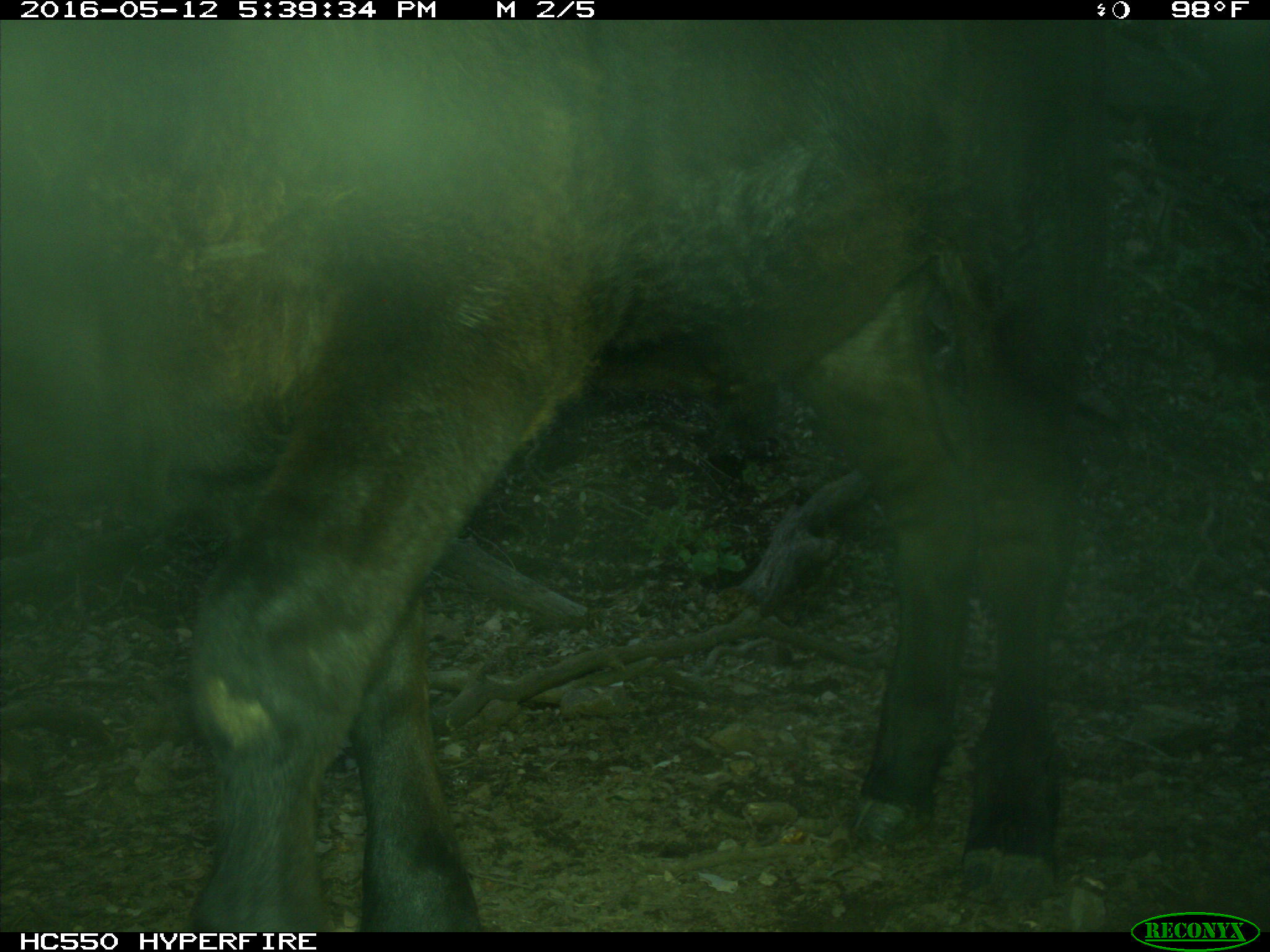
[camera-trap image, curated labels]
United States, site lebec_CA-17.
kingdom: Animalia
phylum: Chordata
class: Mammalia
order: Artiodactyla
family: Bovidae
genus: Bos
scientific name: Bos taurus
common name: domestic cow